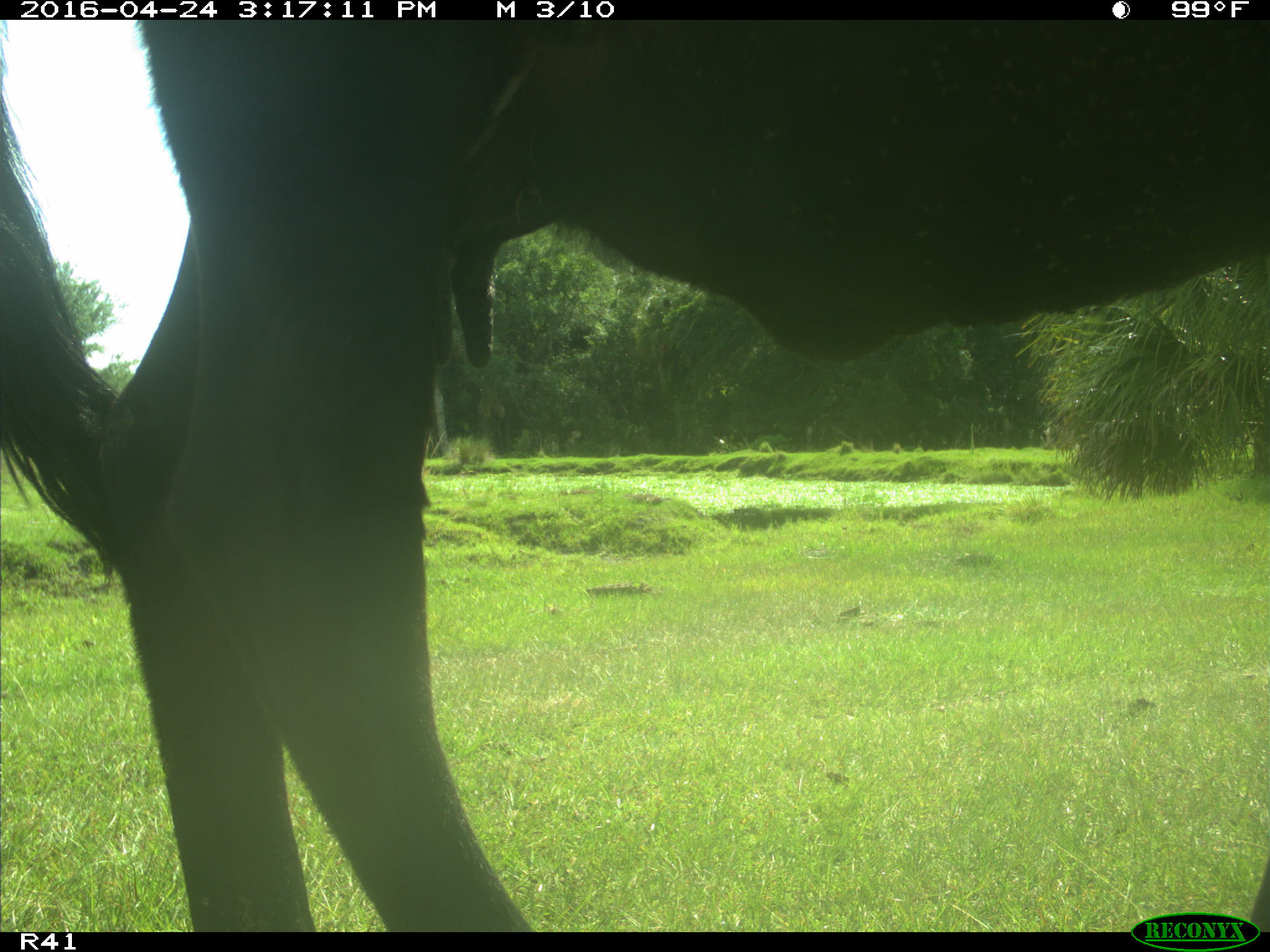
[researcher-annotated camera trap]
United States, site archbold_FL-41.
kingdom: Animalia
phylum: Chordata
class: Mammalia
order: Artiodactyla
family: Bovidae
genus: Bos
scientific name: Bos taurus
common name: domestic cow